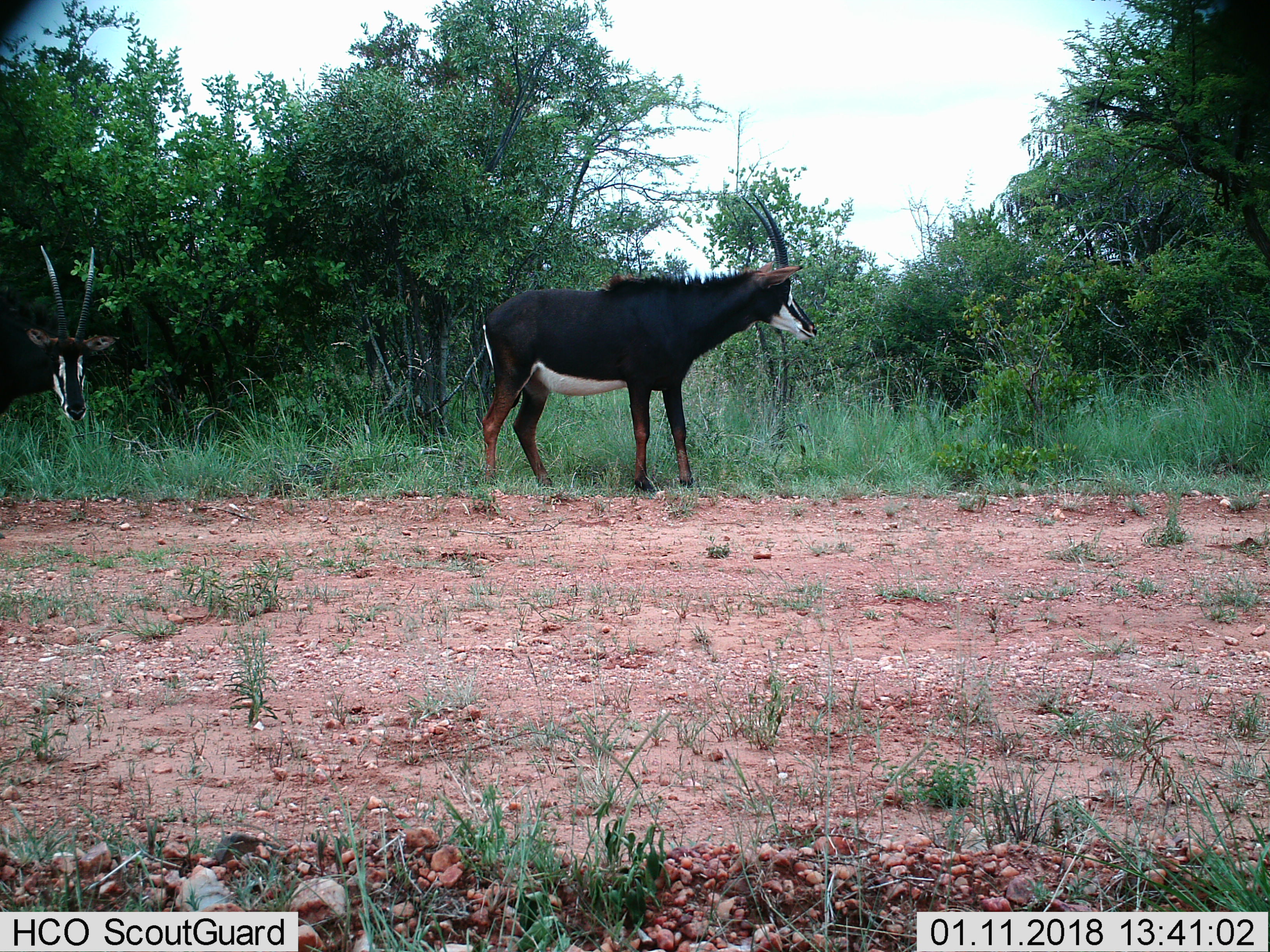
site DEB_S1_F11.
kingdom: Animalia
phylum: Chordata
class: Mammalia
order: Artiodactyla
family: Bovidae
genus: Hippotragus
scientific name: Hippotragus niger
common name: sable antelope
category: sable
Sable (sable antelope) (Hippotragus niger), count 2. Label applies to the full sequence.